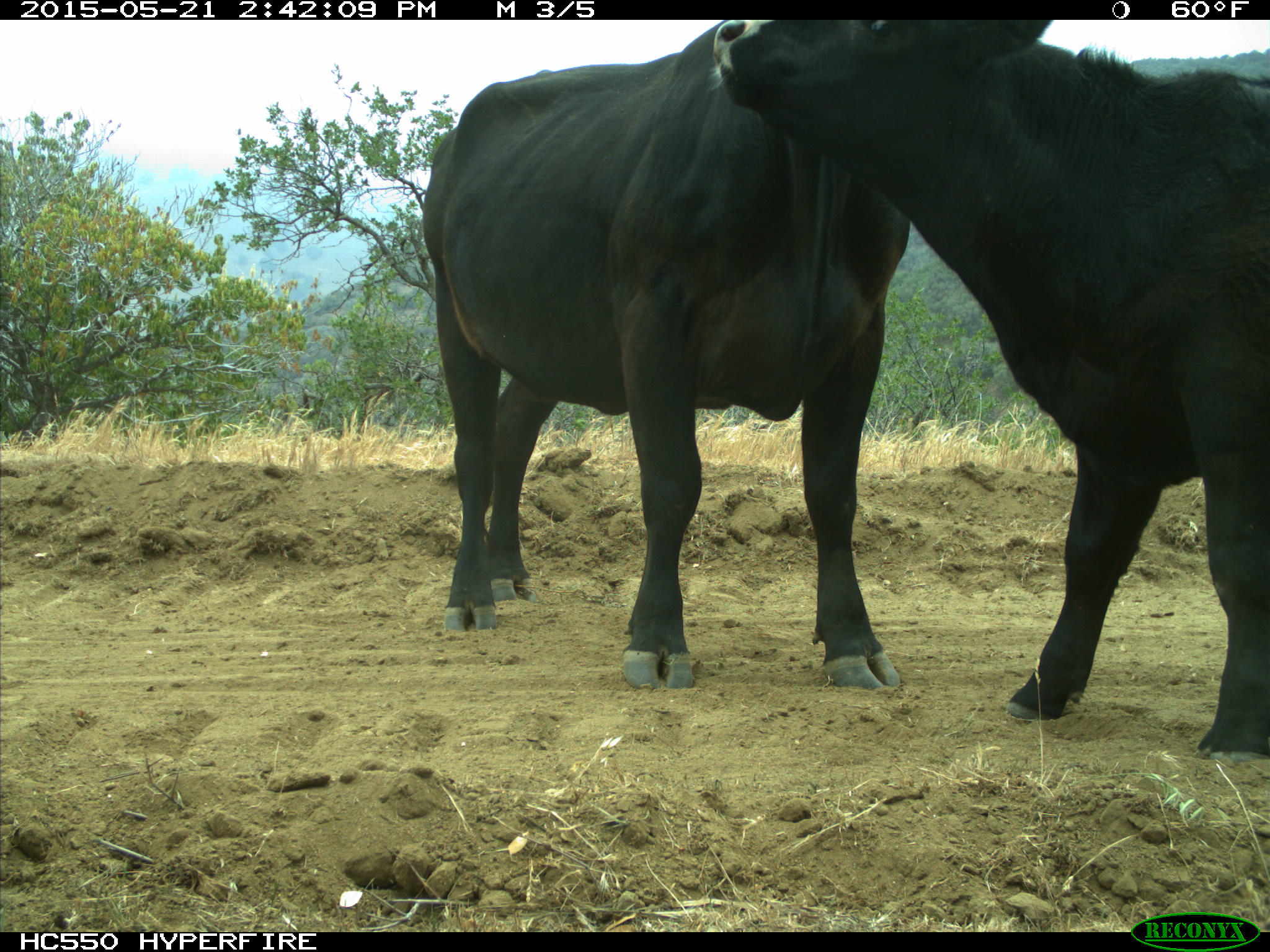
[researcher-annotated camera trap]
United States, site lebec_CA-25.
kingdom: Animalia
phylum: Chordata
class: Mammalia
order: Artiodactyla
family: Bovidae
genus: Bos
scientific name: Bos taurus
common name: domestic cow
Bos taurus (domestic cow).